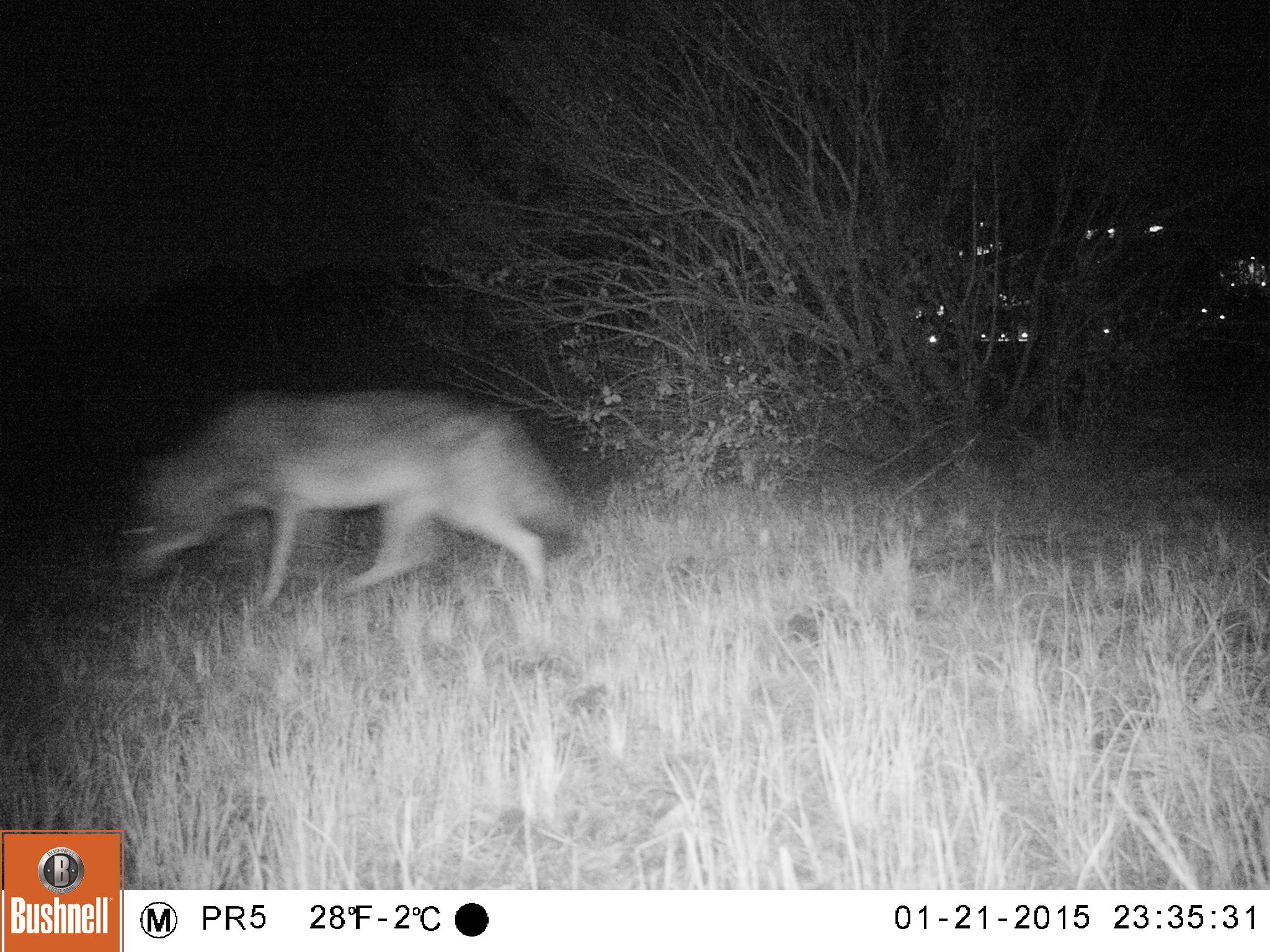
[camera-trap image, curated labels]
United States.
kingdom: Animalia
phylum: Chordata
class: Mammalia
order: Carnivora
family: Canidae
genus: Canis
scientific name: Canis latrans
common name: coyote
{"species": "Coyote (Canis latrans)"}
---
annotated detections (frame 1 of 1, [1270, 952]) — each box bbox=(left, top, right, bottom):
Coyote: bbox=(107, 368, 589, 623)